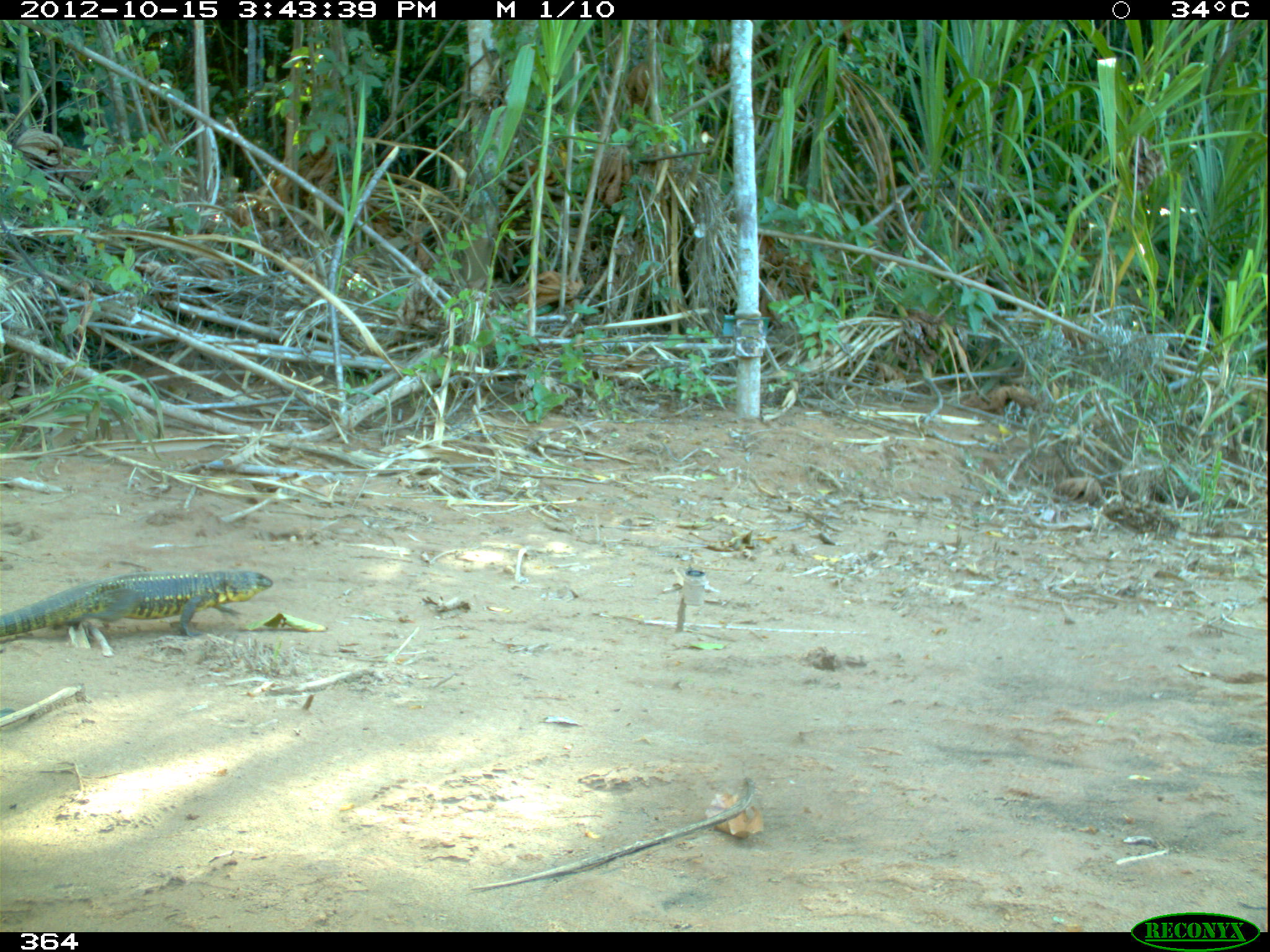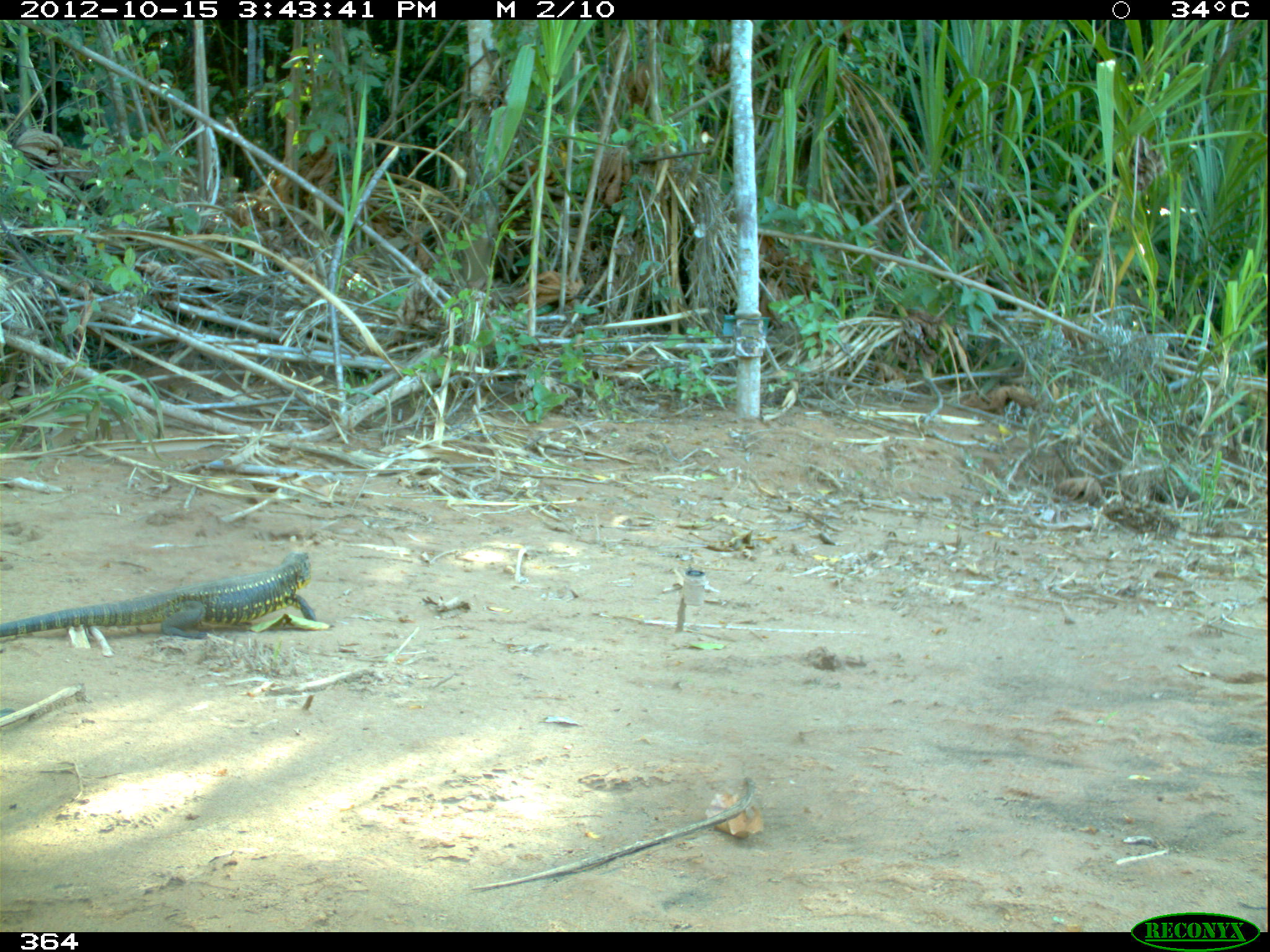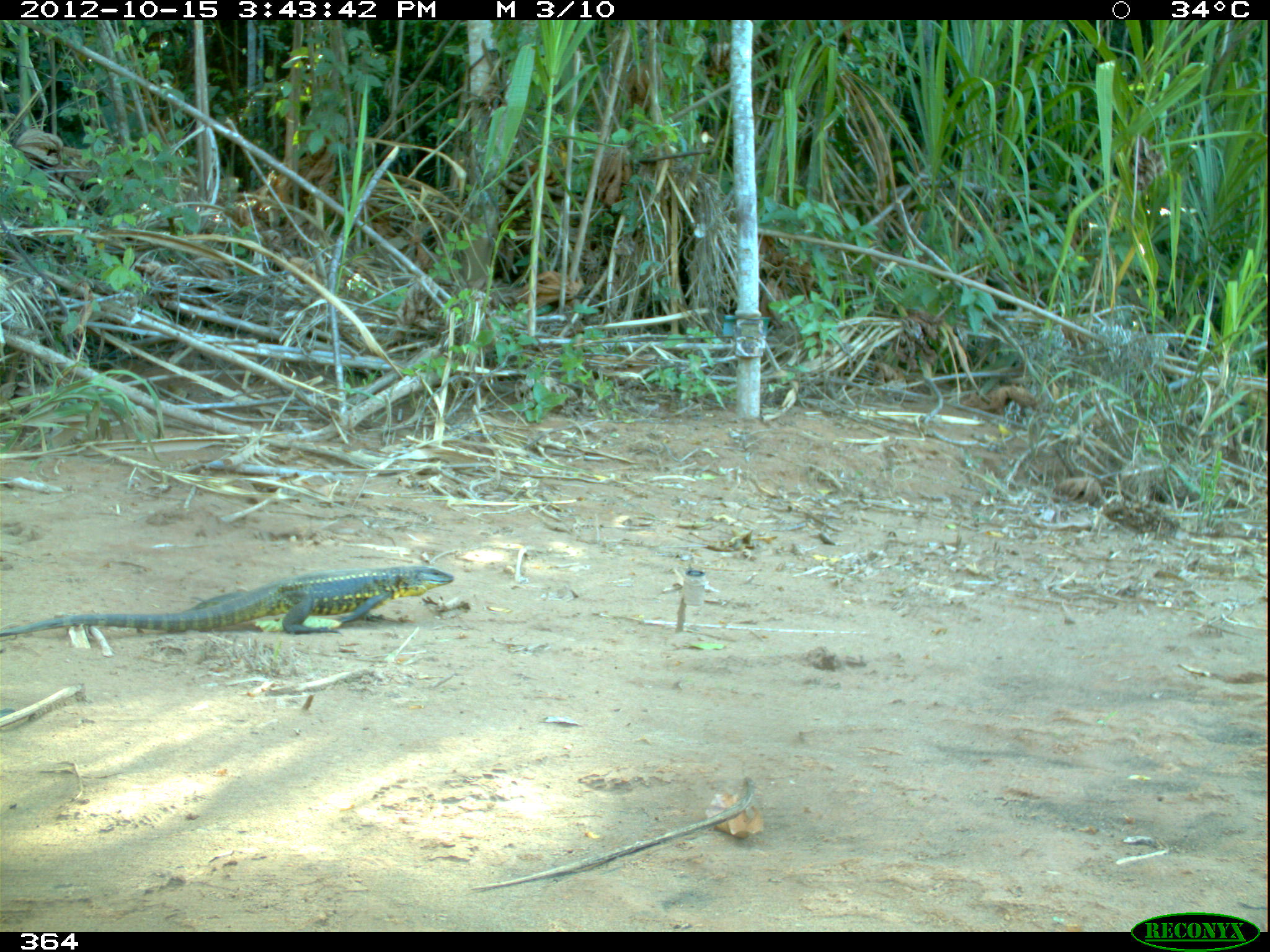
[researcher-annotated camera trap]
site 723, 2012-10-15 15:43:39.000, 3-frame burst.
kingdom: Animalia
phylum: Chordata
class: Reptilia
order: Squamata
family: Teiidae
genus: Tupinambis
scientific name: Tupinambis teguixin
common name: gold tegu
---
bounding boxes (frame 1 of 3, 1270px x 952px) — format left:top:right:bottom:
tupinambis teguixin: 0:569:273:637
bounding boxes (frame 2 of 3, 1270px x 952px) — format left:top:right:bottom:
tupinambis teguixin: 0:550:316:639